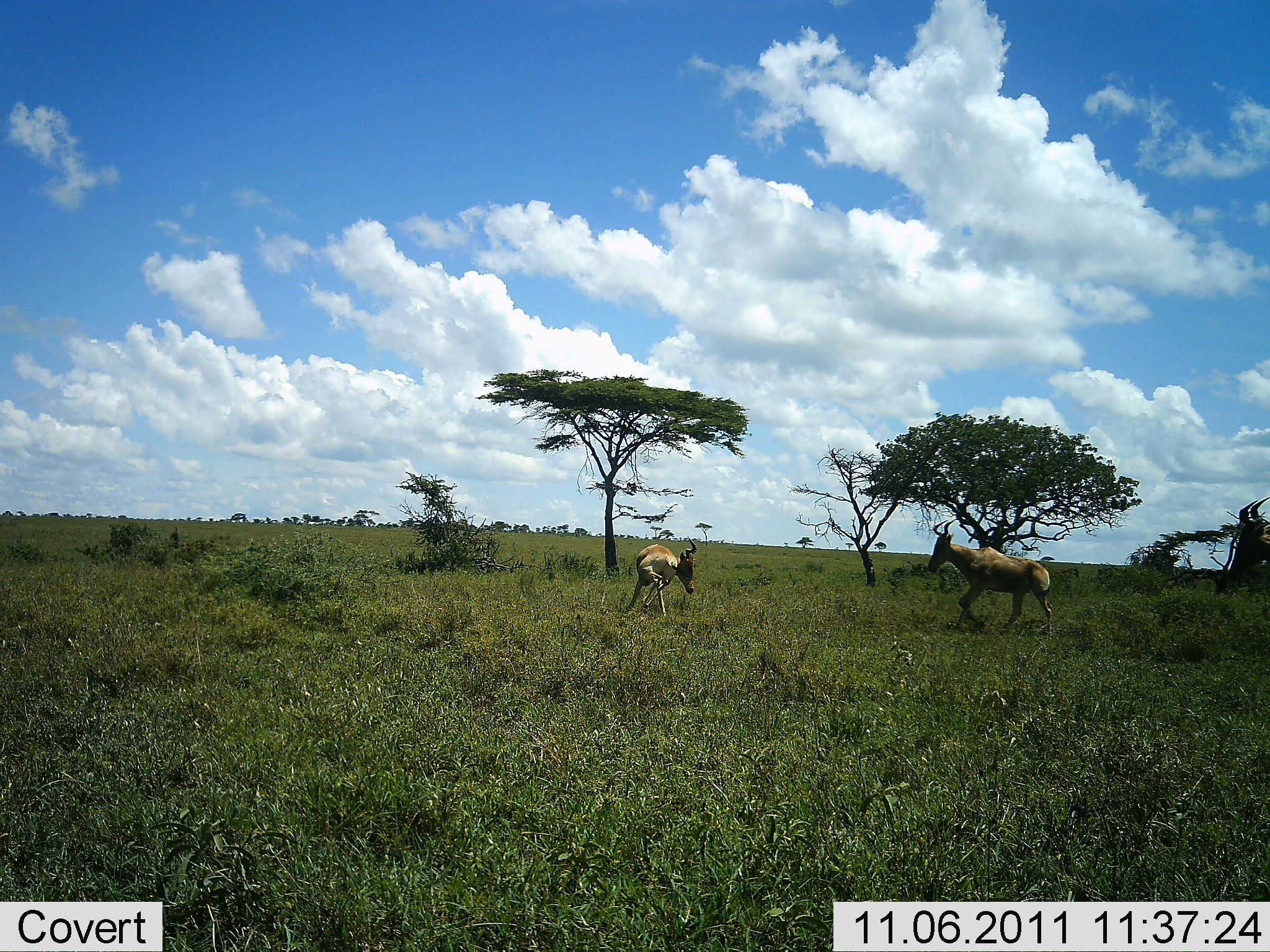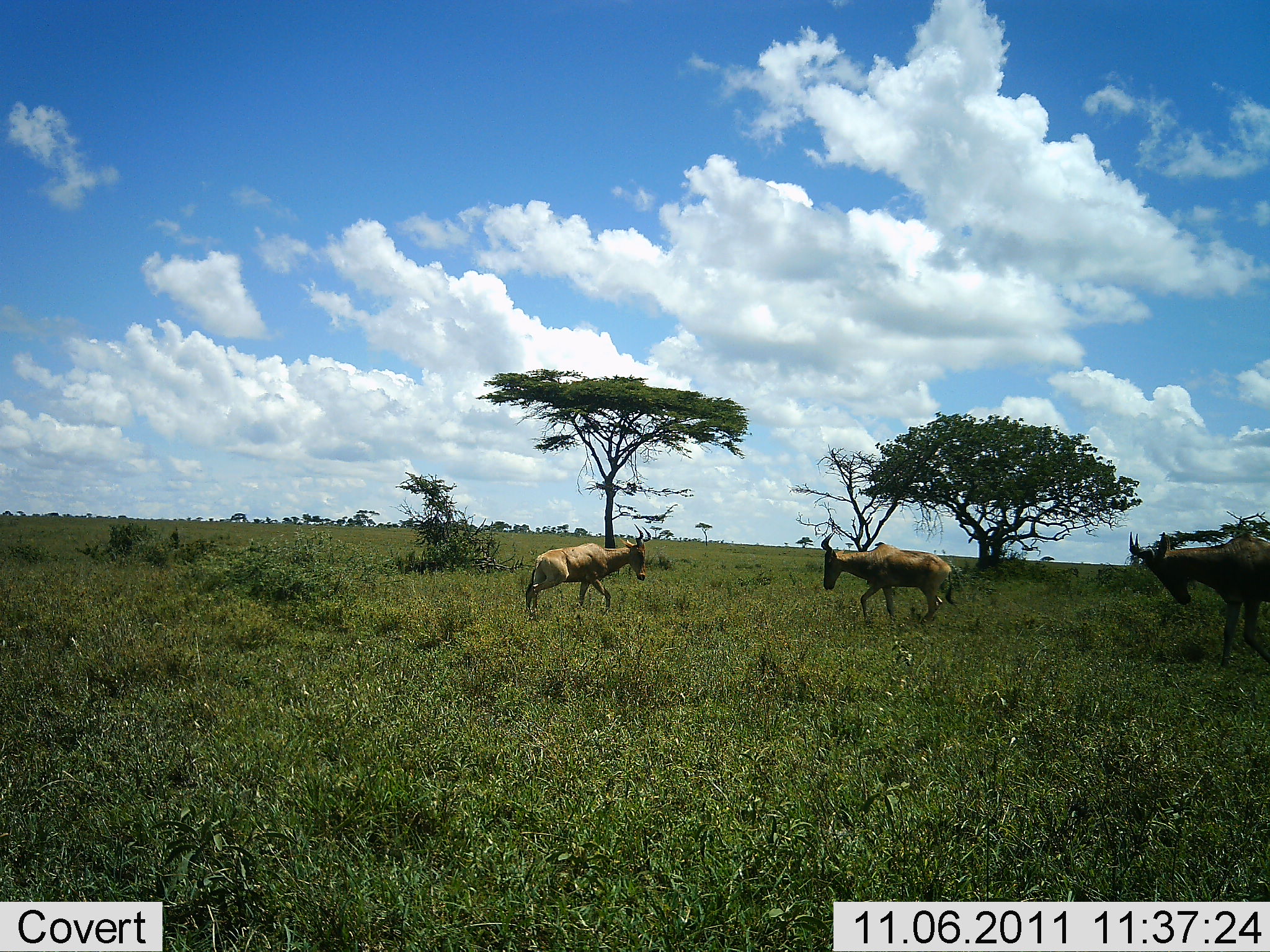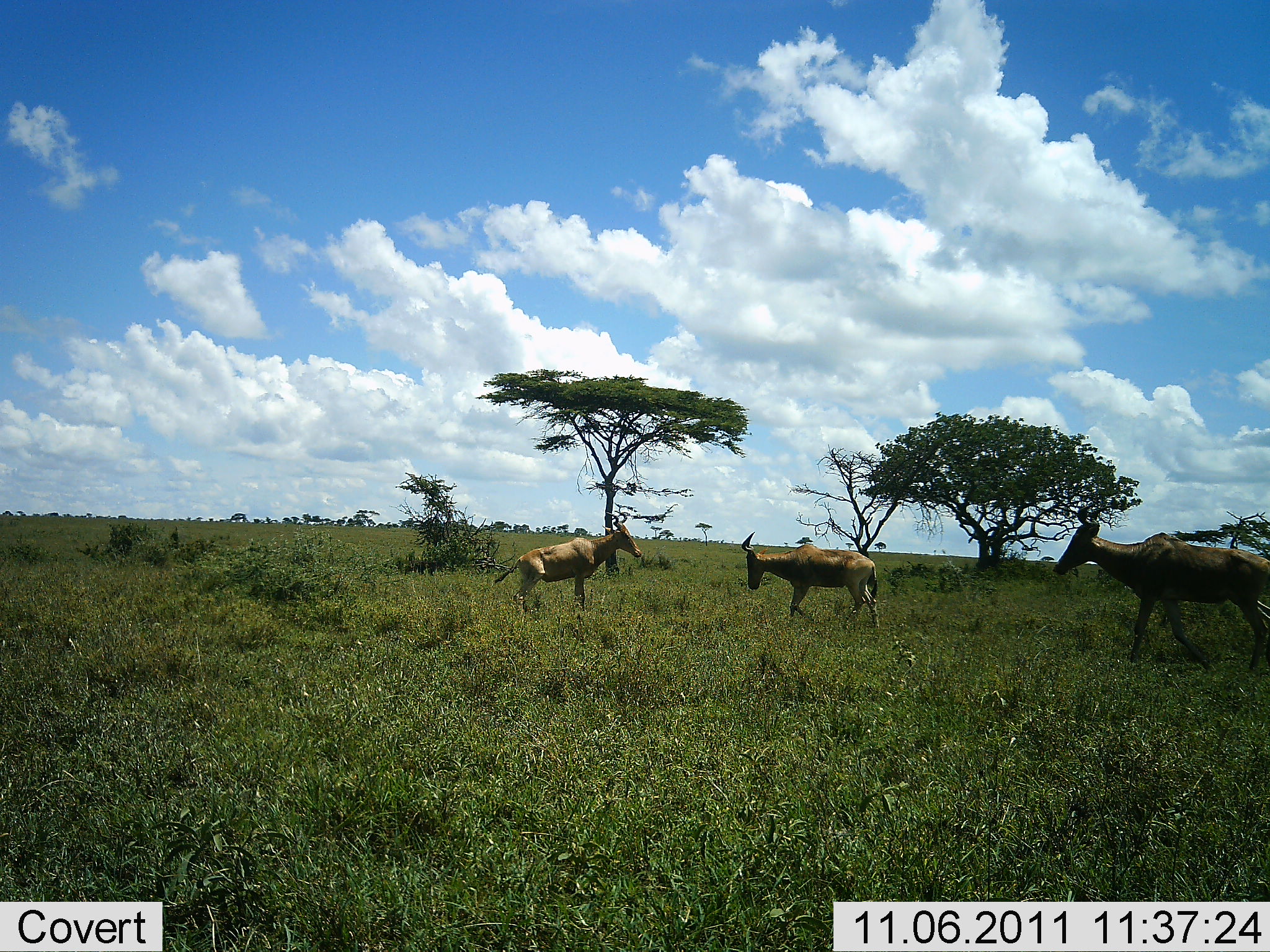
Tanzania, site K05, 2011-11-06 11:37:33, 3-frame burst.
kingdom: Animalia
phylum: Chordata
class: Mammalia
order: Artiodactyla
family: Bovidae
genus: Alcelaphus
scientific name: Alcelaphus buselaphus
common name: hartebeest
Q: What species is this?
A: Hartebeest (Alcelaphus buselaphus).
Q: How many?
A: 3.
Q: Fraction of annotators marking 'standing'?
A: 8%.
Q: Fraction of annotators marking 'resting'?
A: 0%.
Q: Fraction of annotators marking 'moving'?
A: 75%.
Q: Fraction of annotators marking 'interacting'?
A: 50%.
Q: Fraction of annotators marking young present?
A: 0%.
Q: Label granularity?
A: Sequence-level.